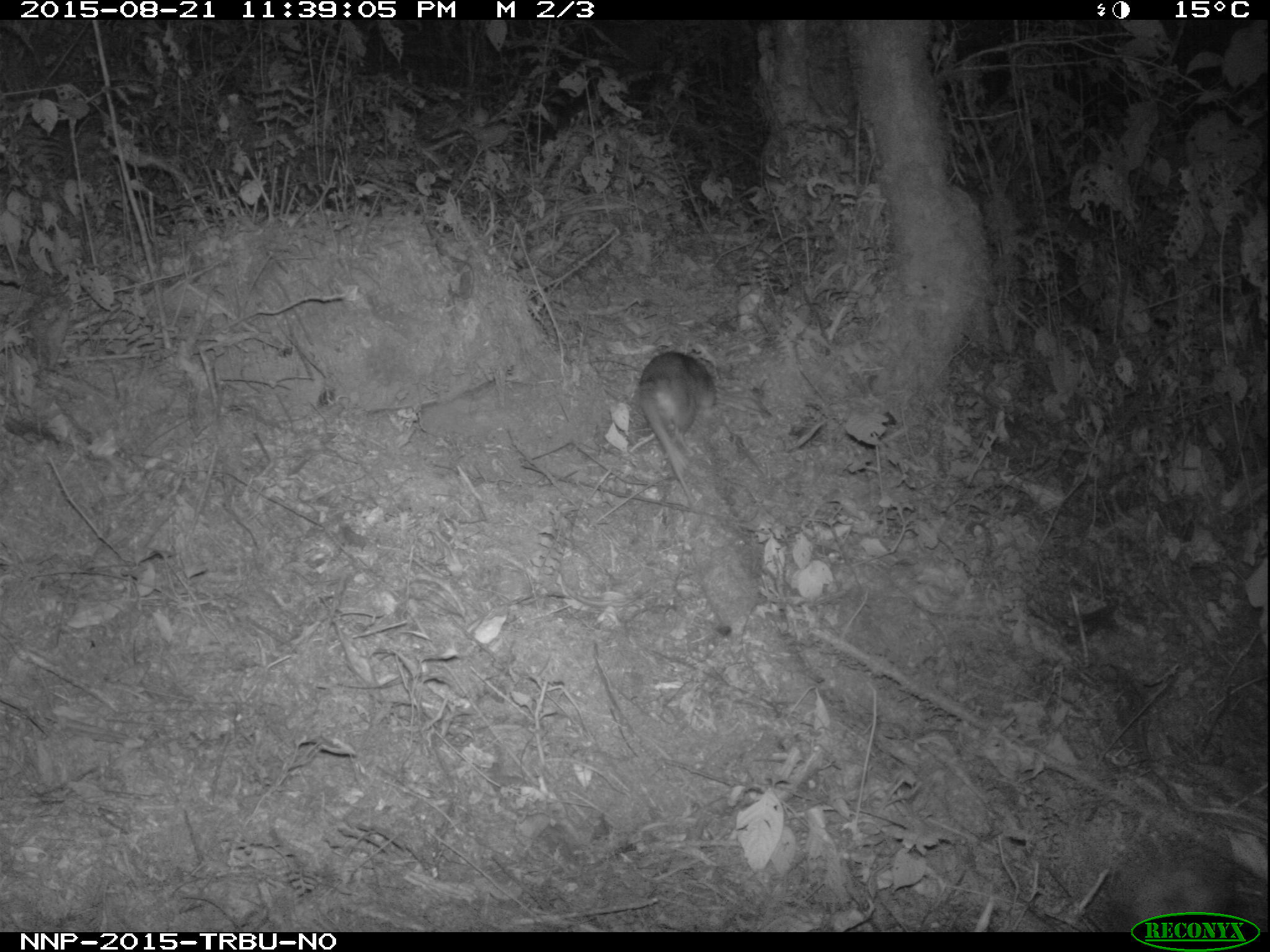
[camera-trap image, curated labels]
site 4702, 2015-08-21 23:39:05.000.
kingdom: Animalia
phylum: Chordata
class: Mammalia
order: Rodentia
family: Nesomyidae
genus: Cricetomys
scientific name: Cricetomys gambianus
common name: african giant pouched rat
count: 1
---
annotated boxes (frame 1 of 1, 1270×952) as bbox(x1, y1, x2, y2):
cricetomys gambianus: bbox(636, 350, 717, 506)